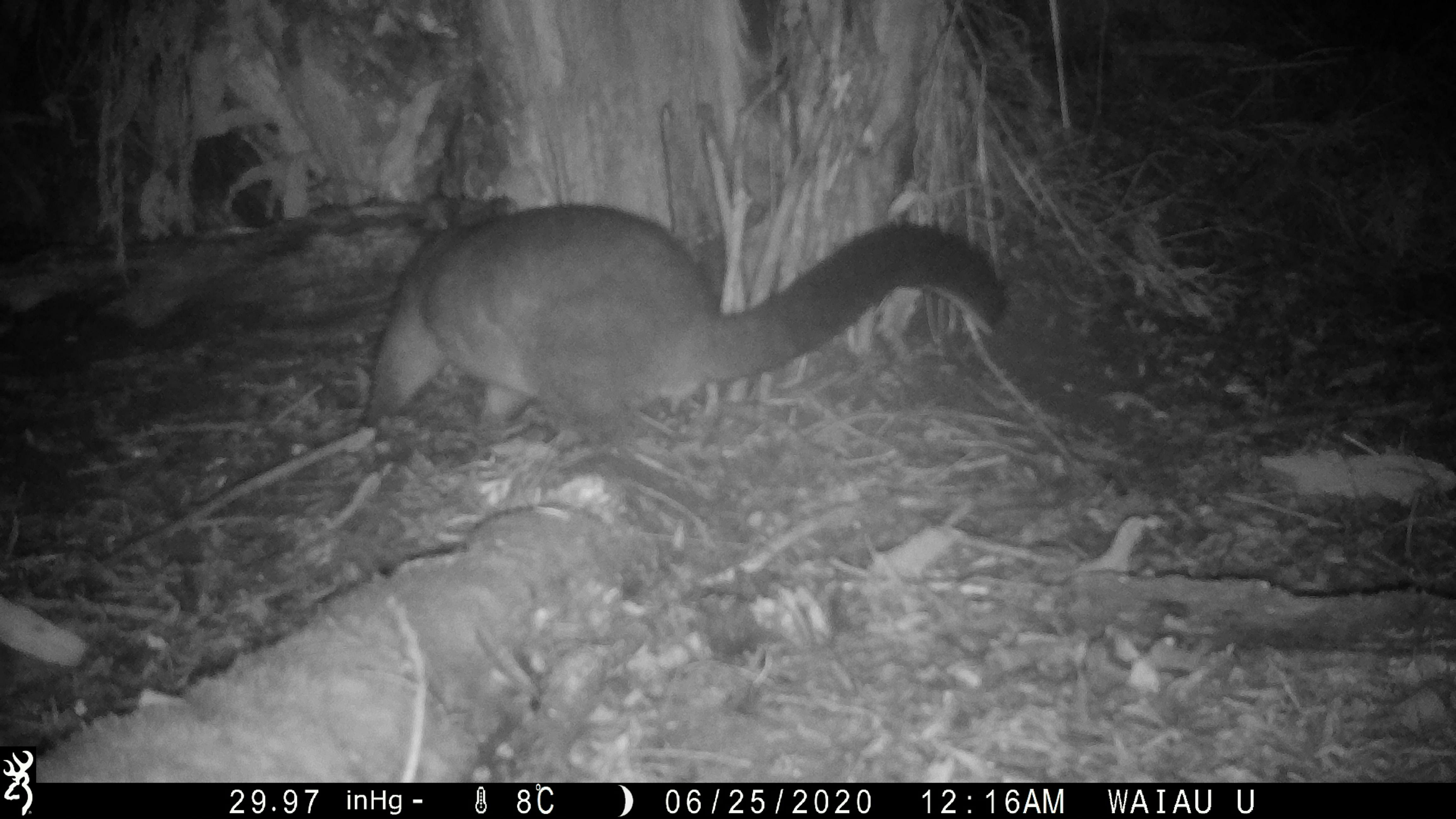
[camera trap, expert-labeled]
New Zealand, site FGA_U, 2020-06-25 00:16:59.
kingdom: Animalia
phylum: Chordata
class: Mammalia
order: Diprotodontia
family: Phalangeridae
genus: Trichosurus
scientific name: Trichosurus vulpecula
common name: common brushtail possum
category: possum